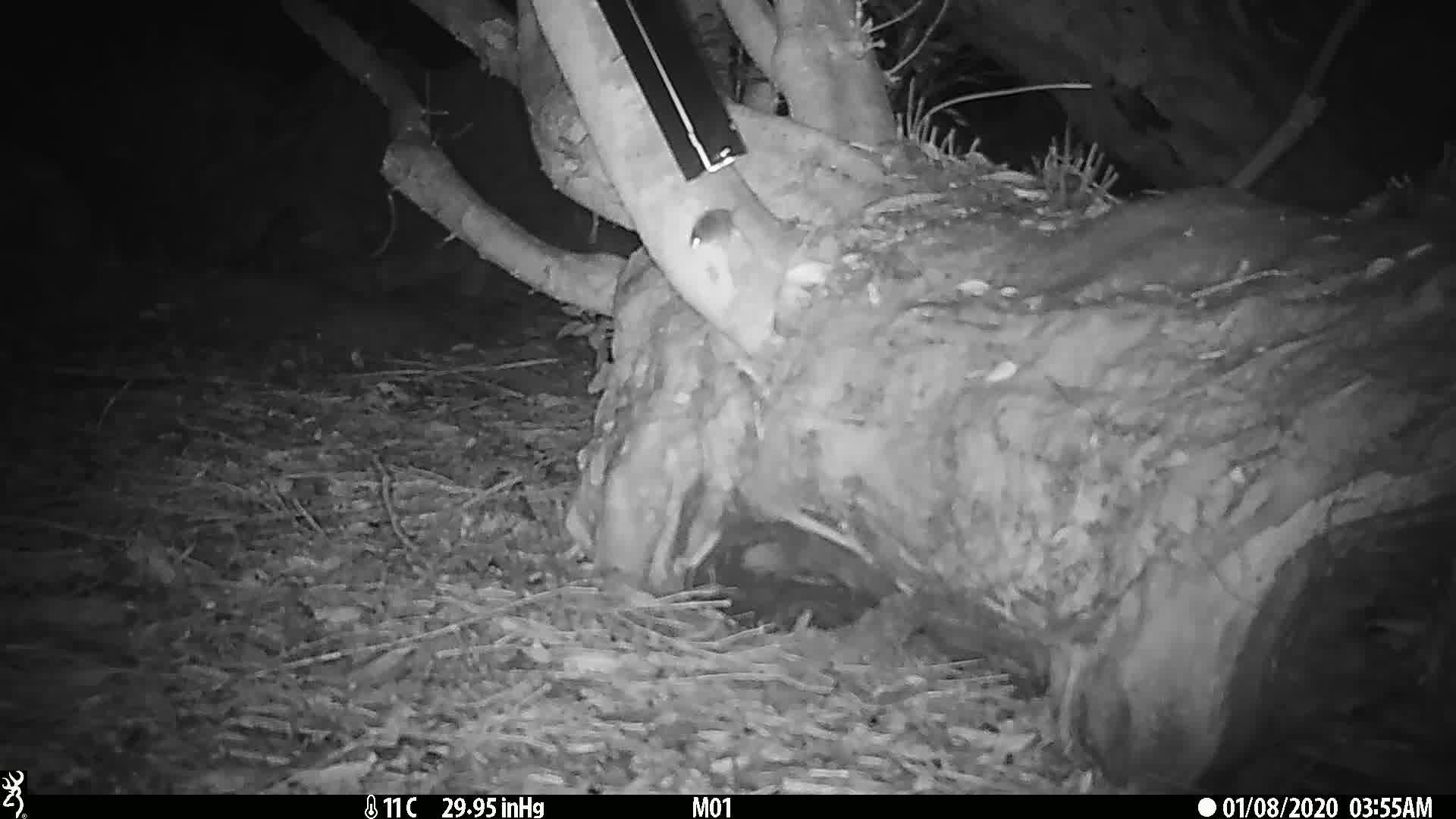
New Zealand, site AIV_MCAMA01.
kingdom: Animalia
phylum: Chordata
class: Mammalia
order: Rodentia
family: Muridae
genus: Mus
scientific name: Mus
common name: mouse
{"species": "mouse (Mus)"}